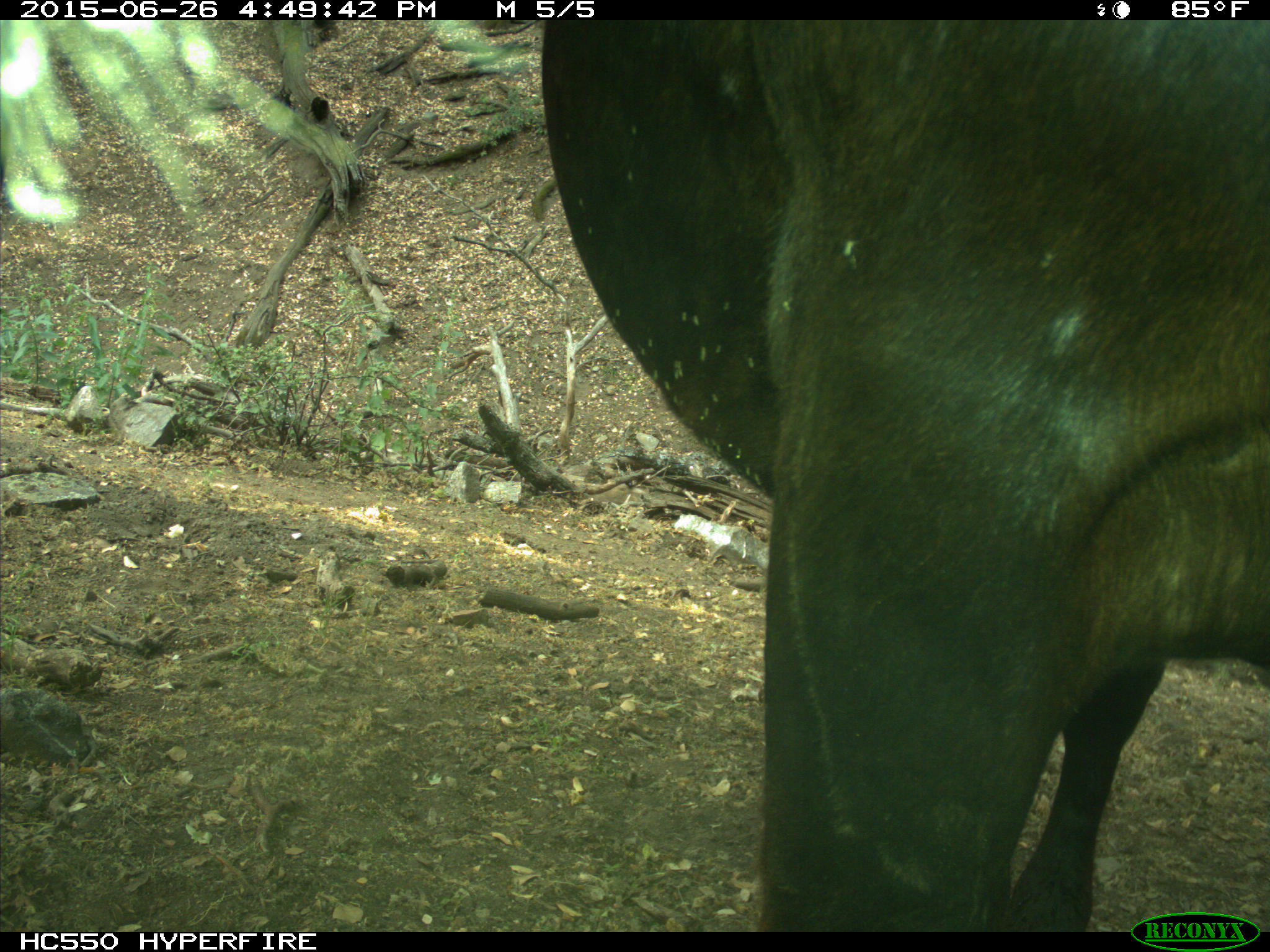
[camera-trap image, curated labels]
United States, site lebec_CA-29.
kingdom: Animalia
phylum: Chordata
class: Mammalia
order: Artiodactyla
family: Bovidae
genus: Bos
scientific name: Bos taurus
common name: domestic cow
Bos taurus (domestic cow).